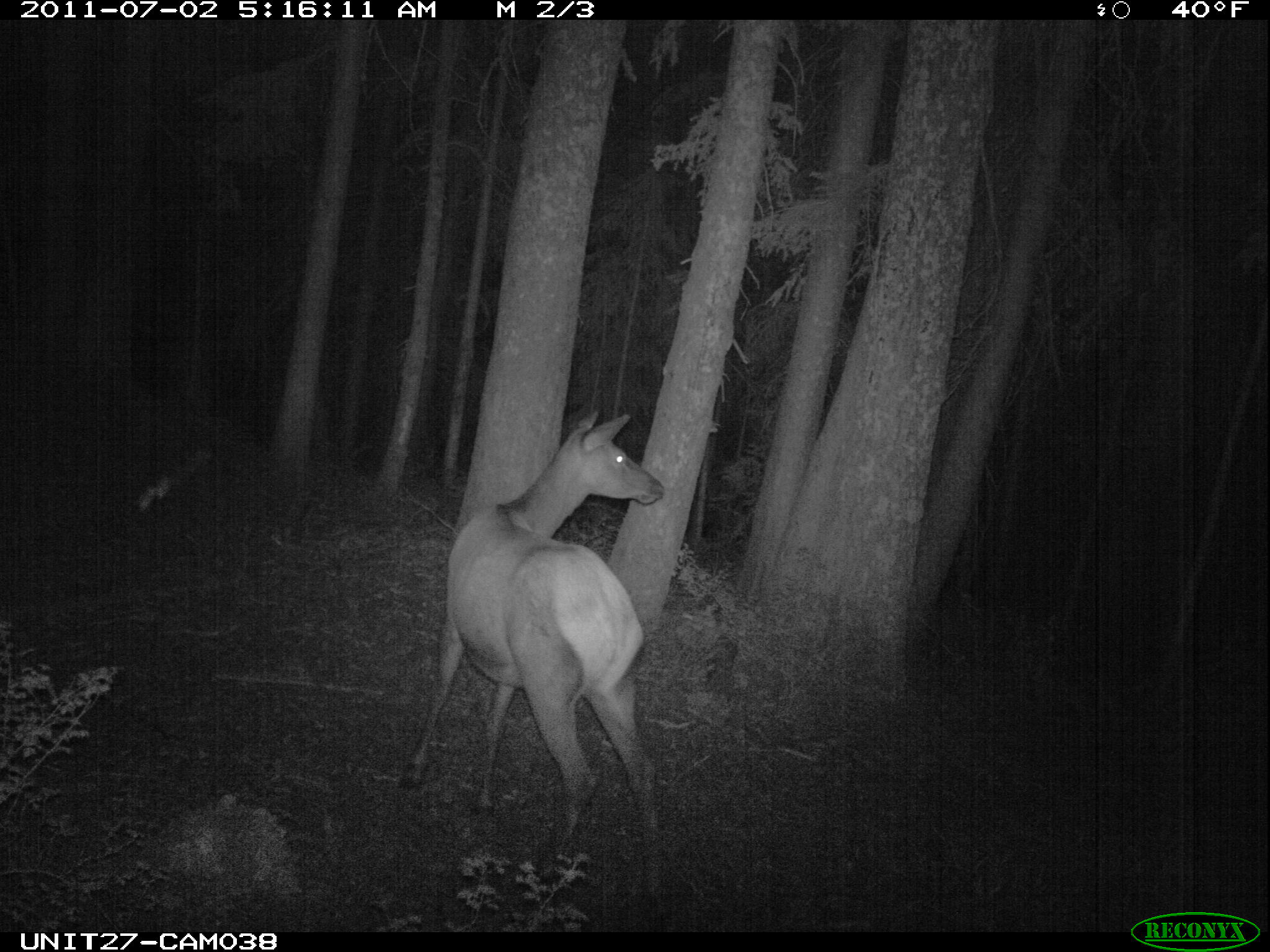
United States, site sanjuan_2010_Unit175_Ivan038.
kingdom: Animalia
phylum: Chordata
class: Mammalia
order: Artiodactyla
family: Cervidae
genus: Cervus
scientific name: Cervus elaphus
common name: red deer